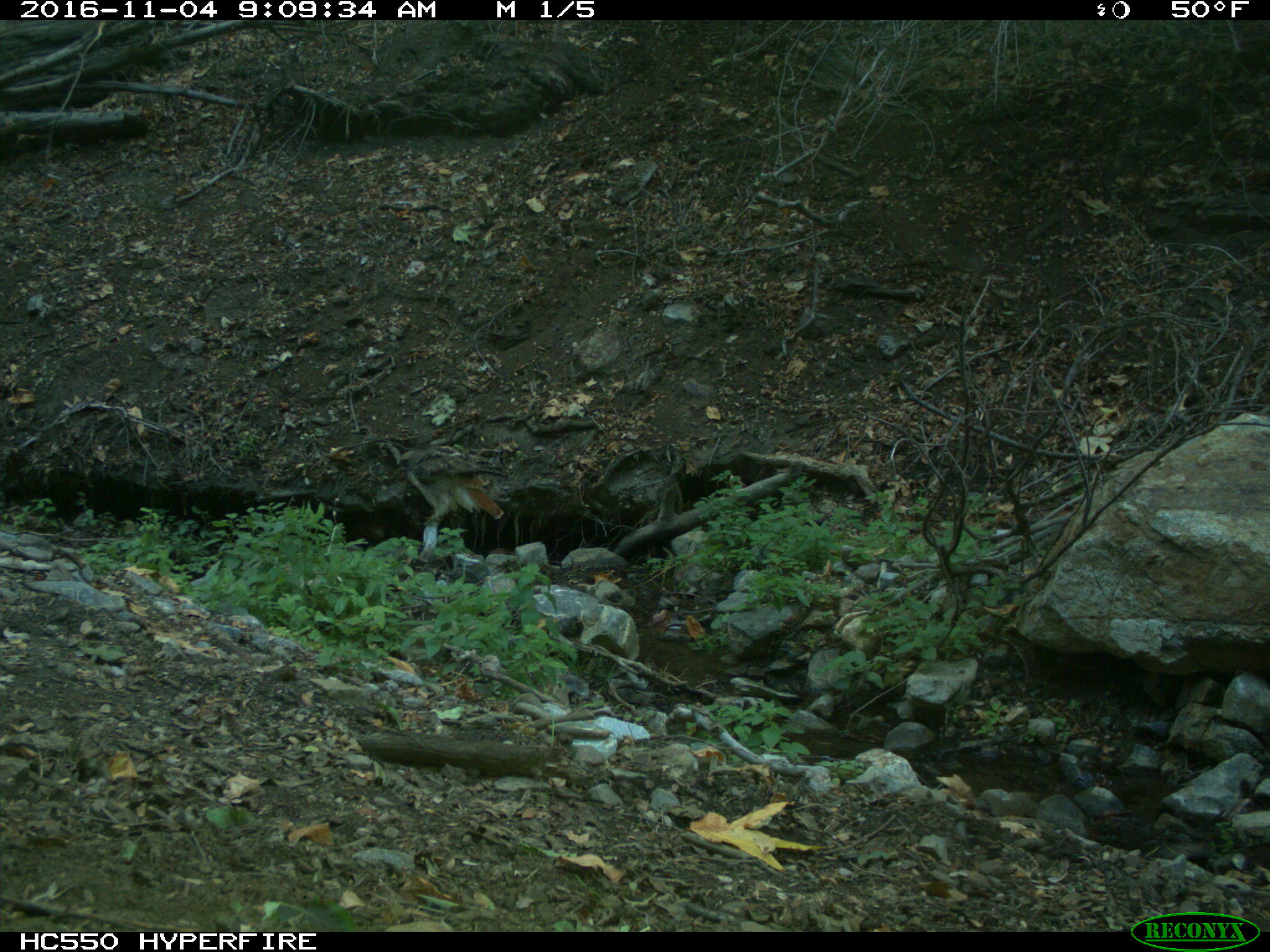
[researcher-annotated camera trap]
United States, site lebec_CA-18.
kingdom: Animalia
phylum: Chordata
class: Aves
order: Accipitriformes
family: Accipitridae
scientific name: Accipitridae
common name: acciptirids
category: unidentified accipitrid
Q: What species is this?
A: Unidentified accipitrid (acciptirids) (Accipitridae).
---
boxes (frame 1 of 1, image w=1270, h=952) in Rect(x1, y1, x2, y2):
animal: Rect(394, 450, 504, 524)